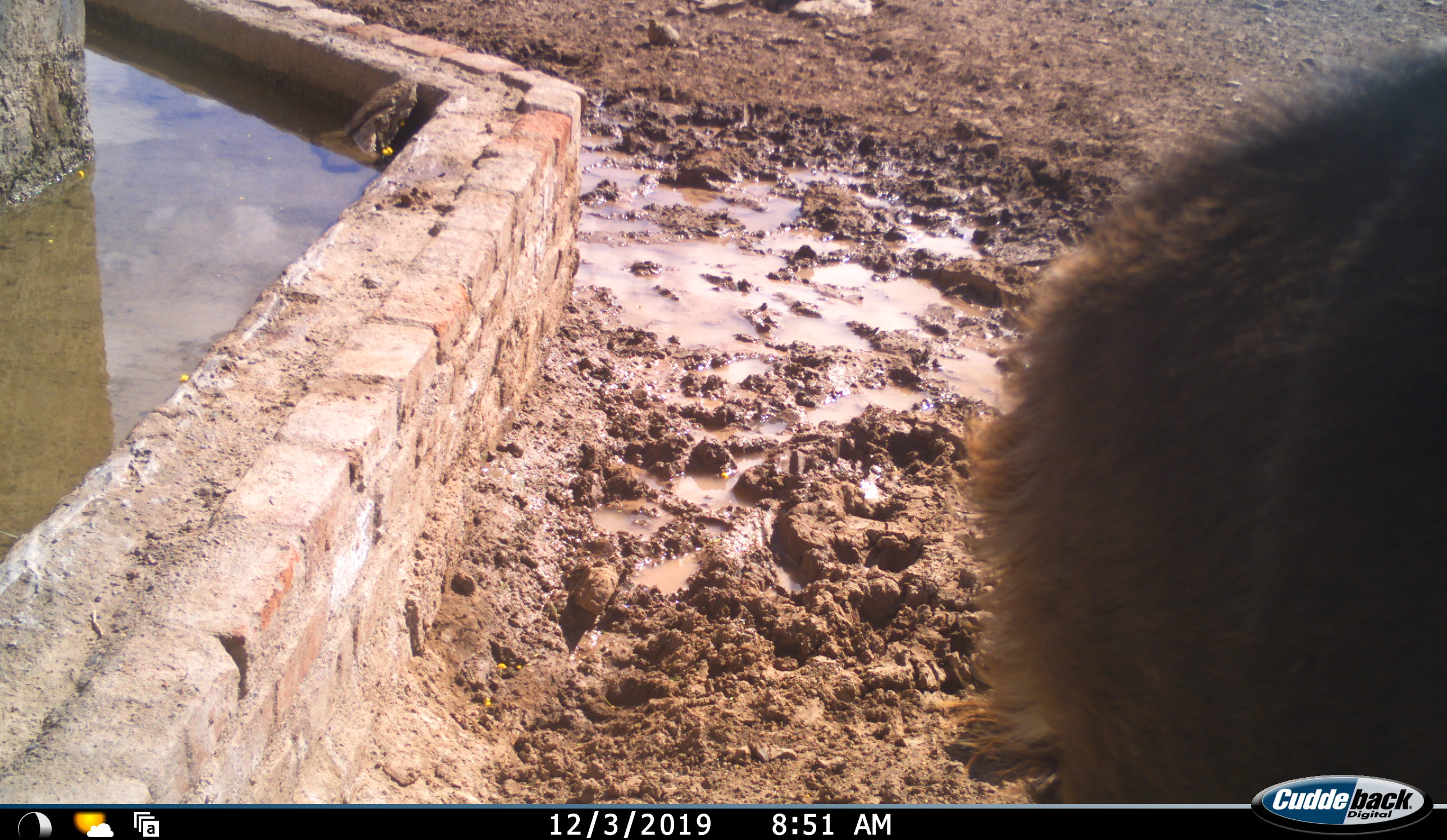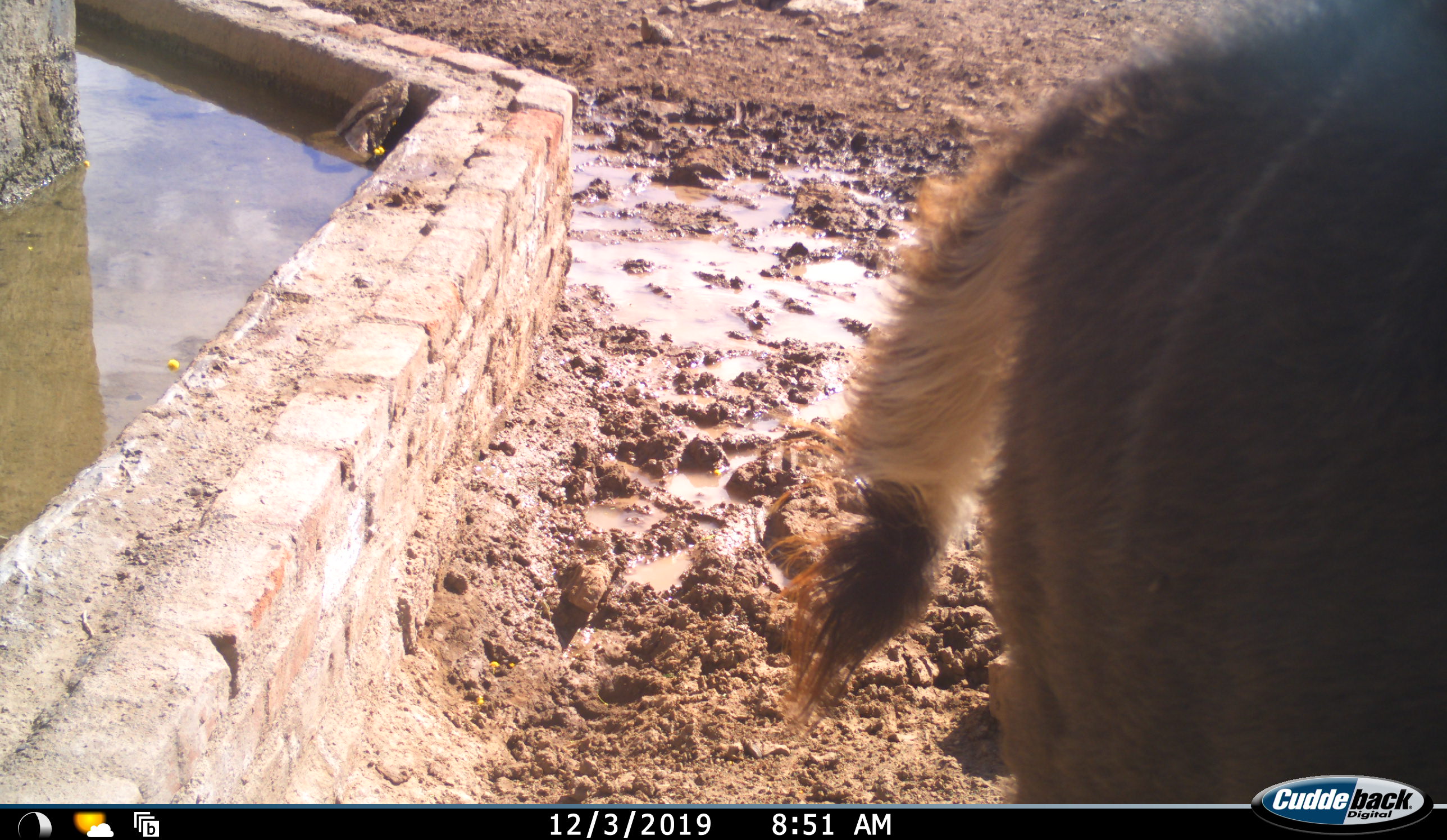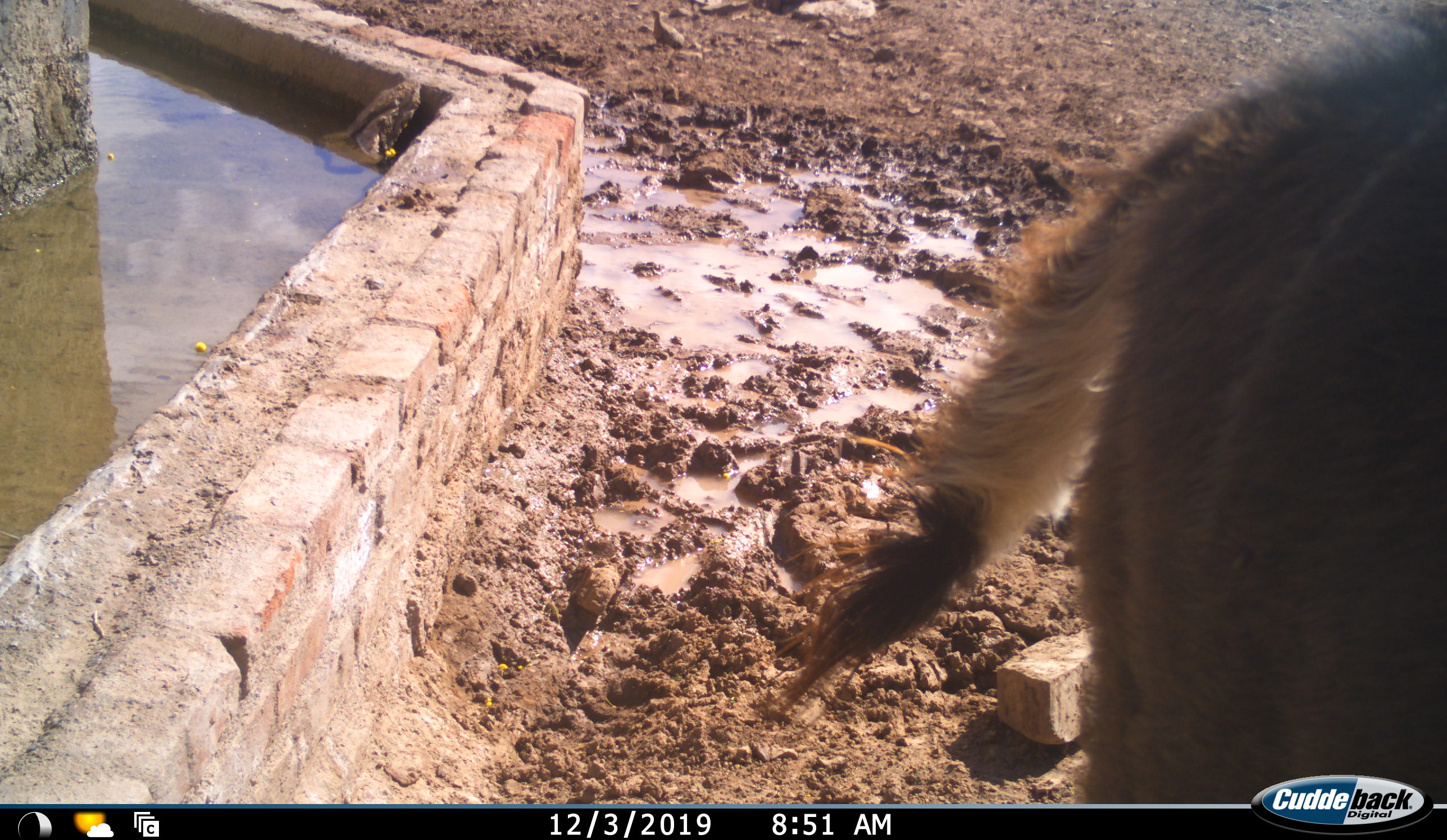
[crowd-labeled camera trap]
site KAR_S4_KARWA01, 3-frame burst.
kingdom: Animalia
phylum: Chordata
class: Mammalia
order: Artiodactyla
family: Bovidae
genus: Tragelaphus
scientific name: Tragelaphus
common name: kudu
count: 1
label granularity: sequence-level